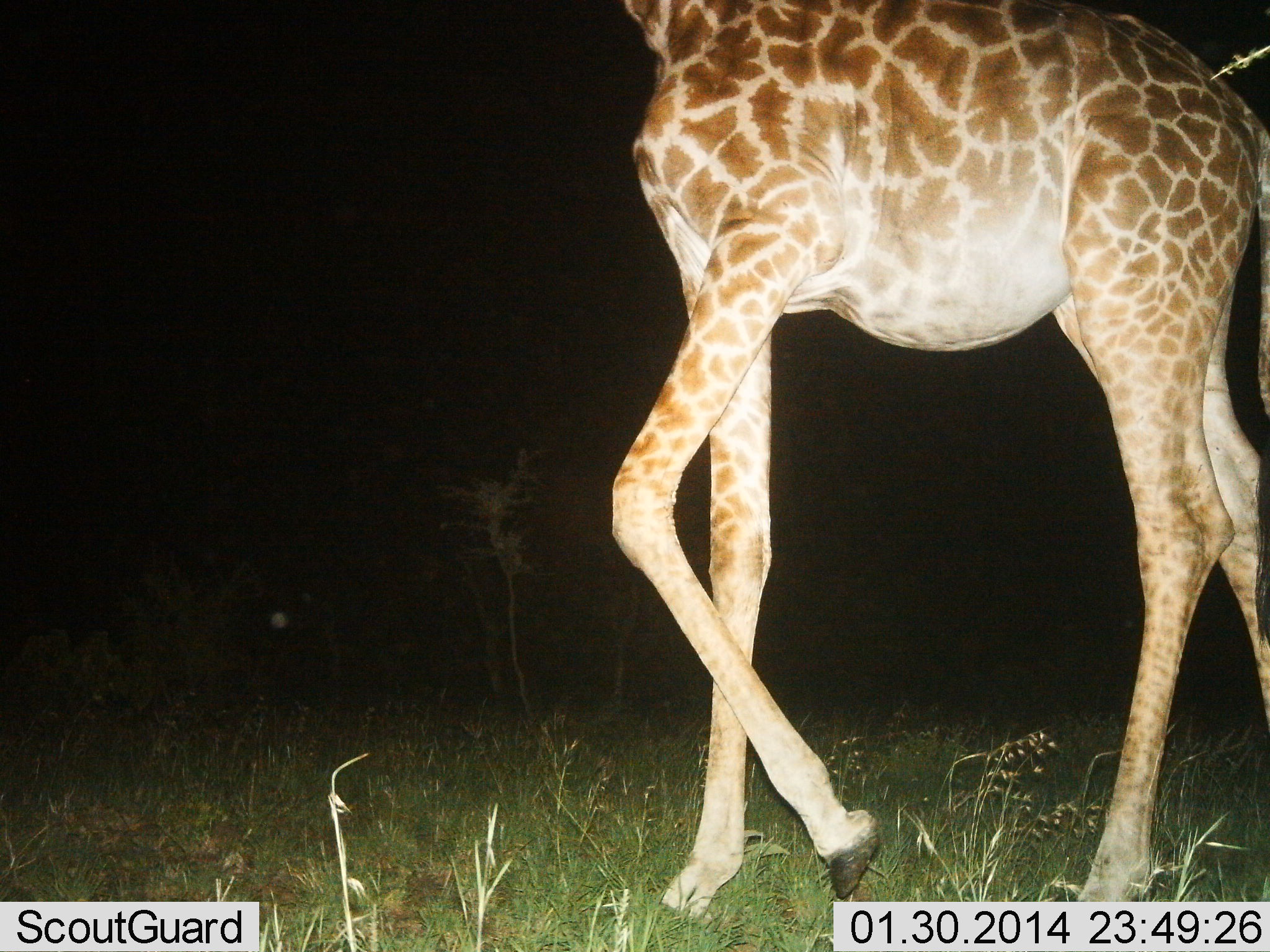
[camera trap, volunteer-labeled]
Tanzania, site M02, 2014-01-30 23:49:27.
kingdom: Animalia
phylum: Chordata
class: Mammalia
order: Artiodactyla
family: Giraffidae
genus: Giraffa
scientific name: Giraffa camelopardalis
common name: giraffe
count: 1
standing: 20%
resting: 0%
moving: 80%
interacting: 0%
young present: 0%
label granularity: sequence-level